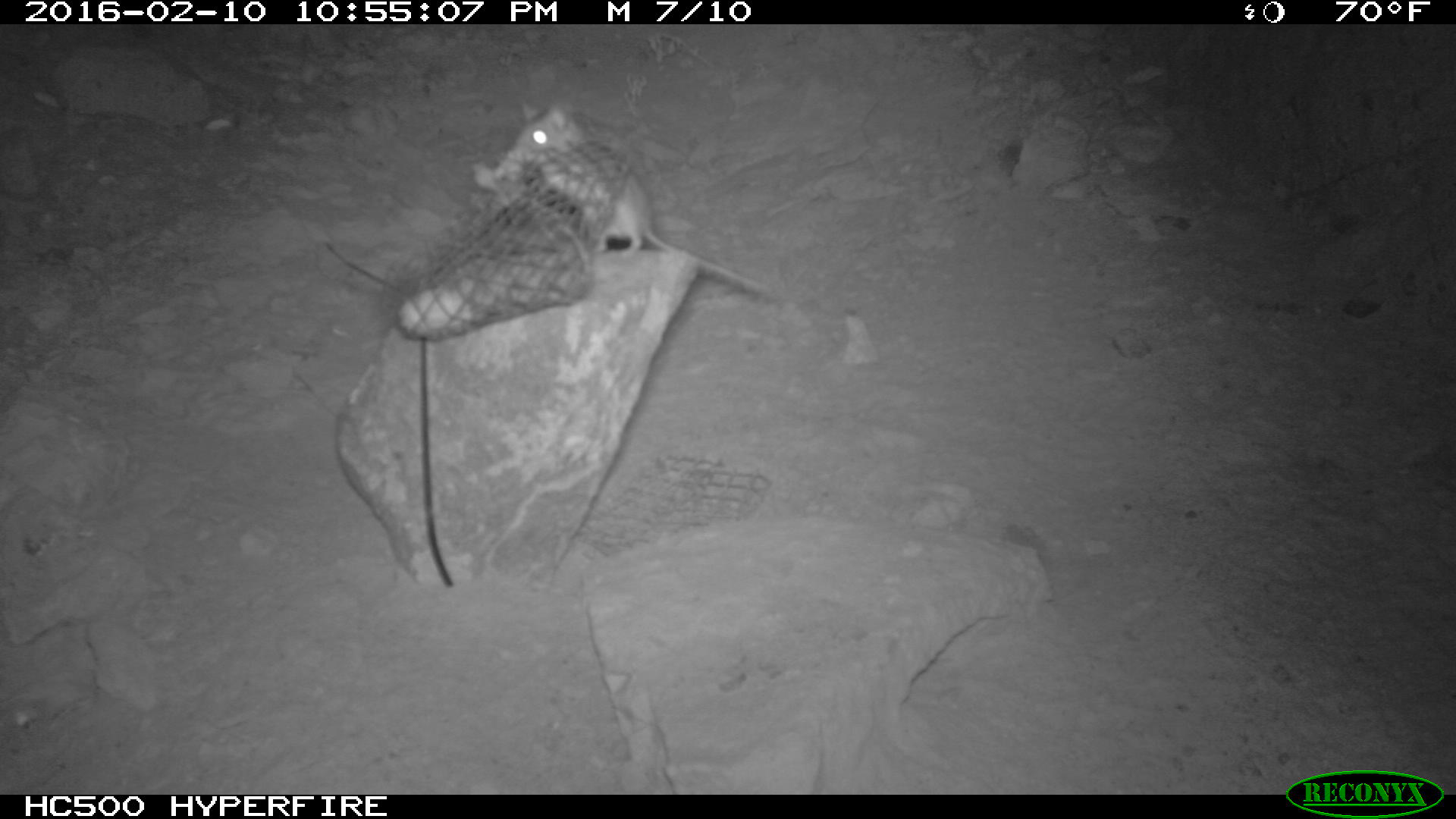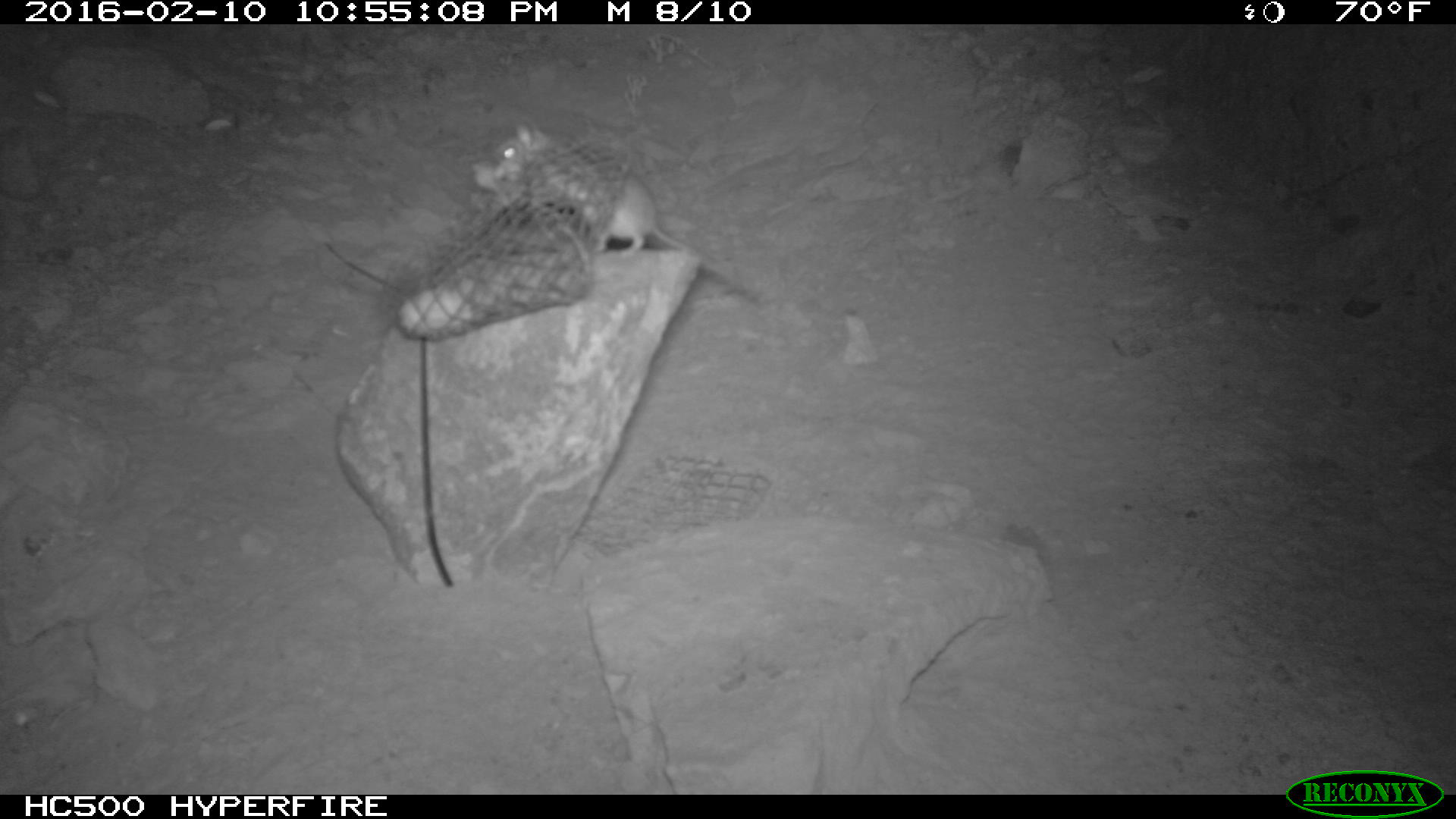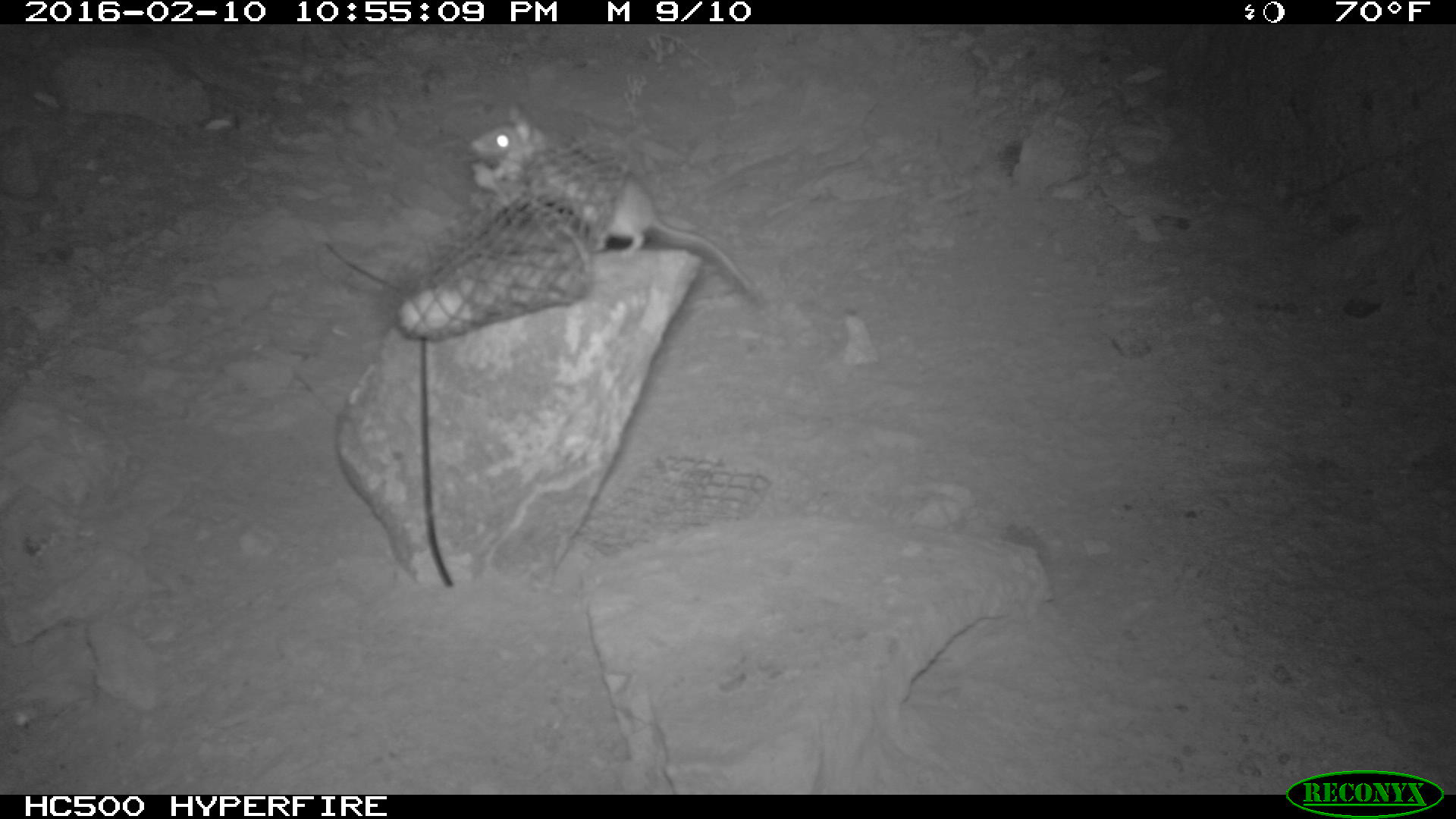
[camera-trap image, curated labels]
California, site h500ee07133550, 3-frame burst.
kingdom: Animalia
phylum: Chordata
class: Mammalia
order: Rodentia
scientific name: Rodentia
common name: rodent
Rodent (Rodentia).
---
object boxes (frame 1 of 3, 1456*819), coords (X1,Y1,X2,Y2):
rodent: (501,96,772,294)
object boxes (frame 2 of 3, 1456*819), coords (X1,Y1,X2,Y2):
rodent: (494,120,747,290)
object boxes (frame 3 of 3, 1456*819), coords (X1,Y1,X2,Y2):
rodent: (468,102,758,297)